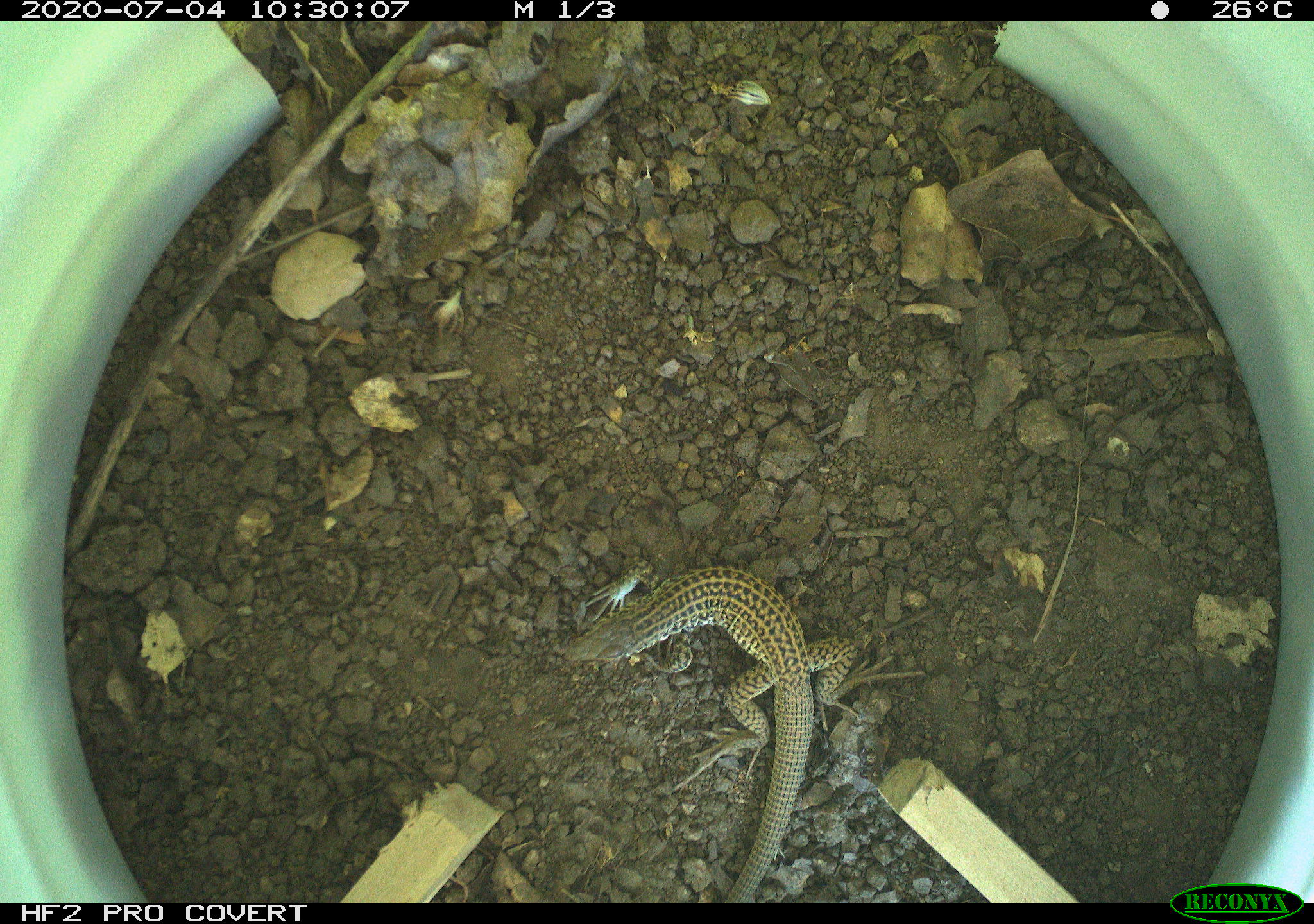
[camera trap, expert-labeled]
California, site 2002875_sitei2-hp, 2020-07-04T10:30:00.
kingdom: Animalia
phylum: Chordata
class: Reptilia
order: Squamata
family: Teiidae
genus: Aspidoscelis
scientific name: Aspidoscelis tigris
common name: western whiptail